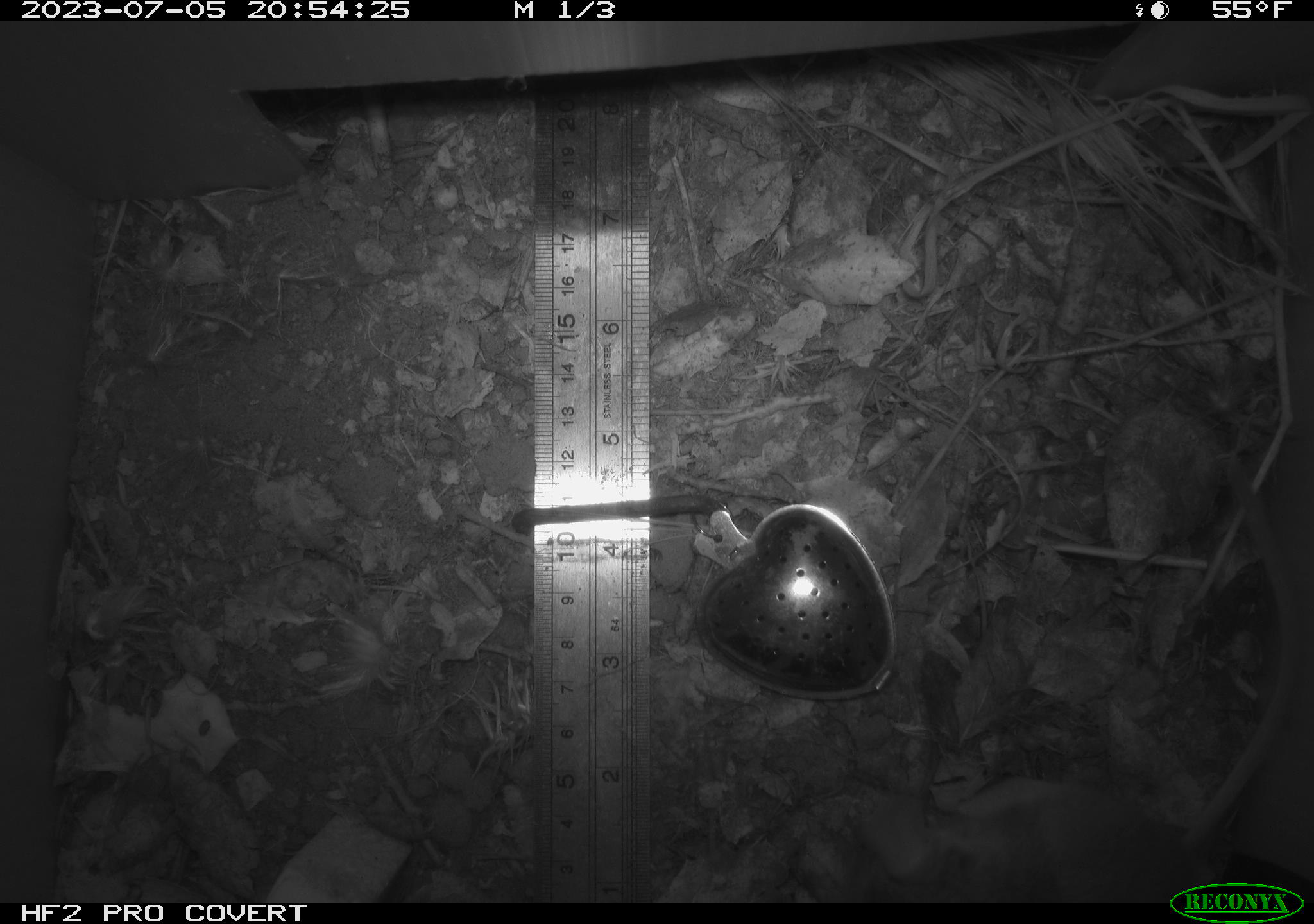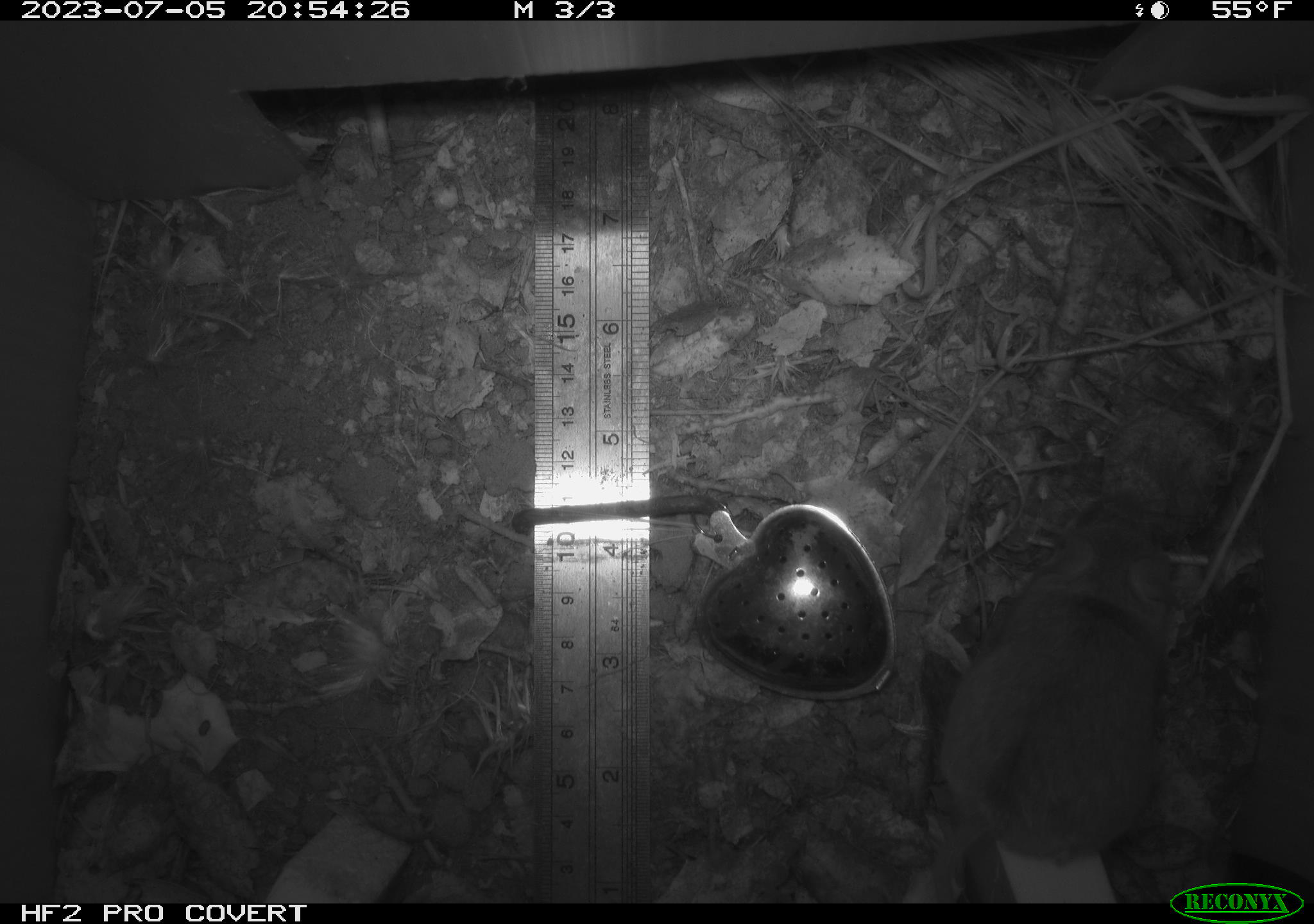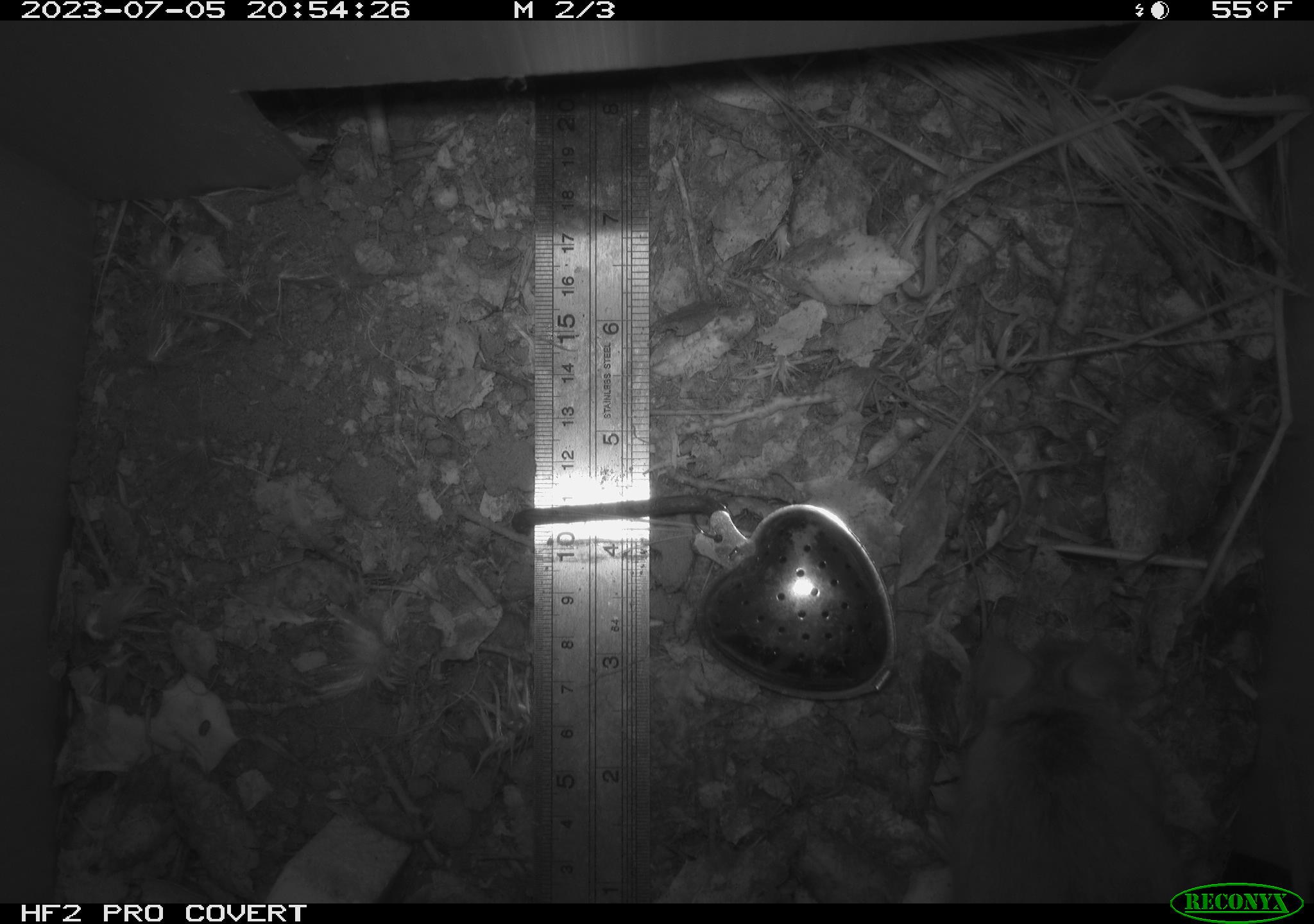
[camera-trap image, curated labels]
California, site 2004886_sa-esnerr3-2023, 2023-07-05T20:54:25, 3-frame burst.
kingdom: Animalia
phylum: Chordata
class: Mammalia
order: Rodentia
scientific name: Rodentia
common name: mouse species